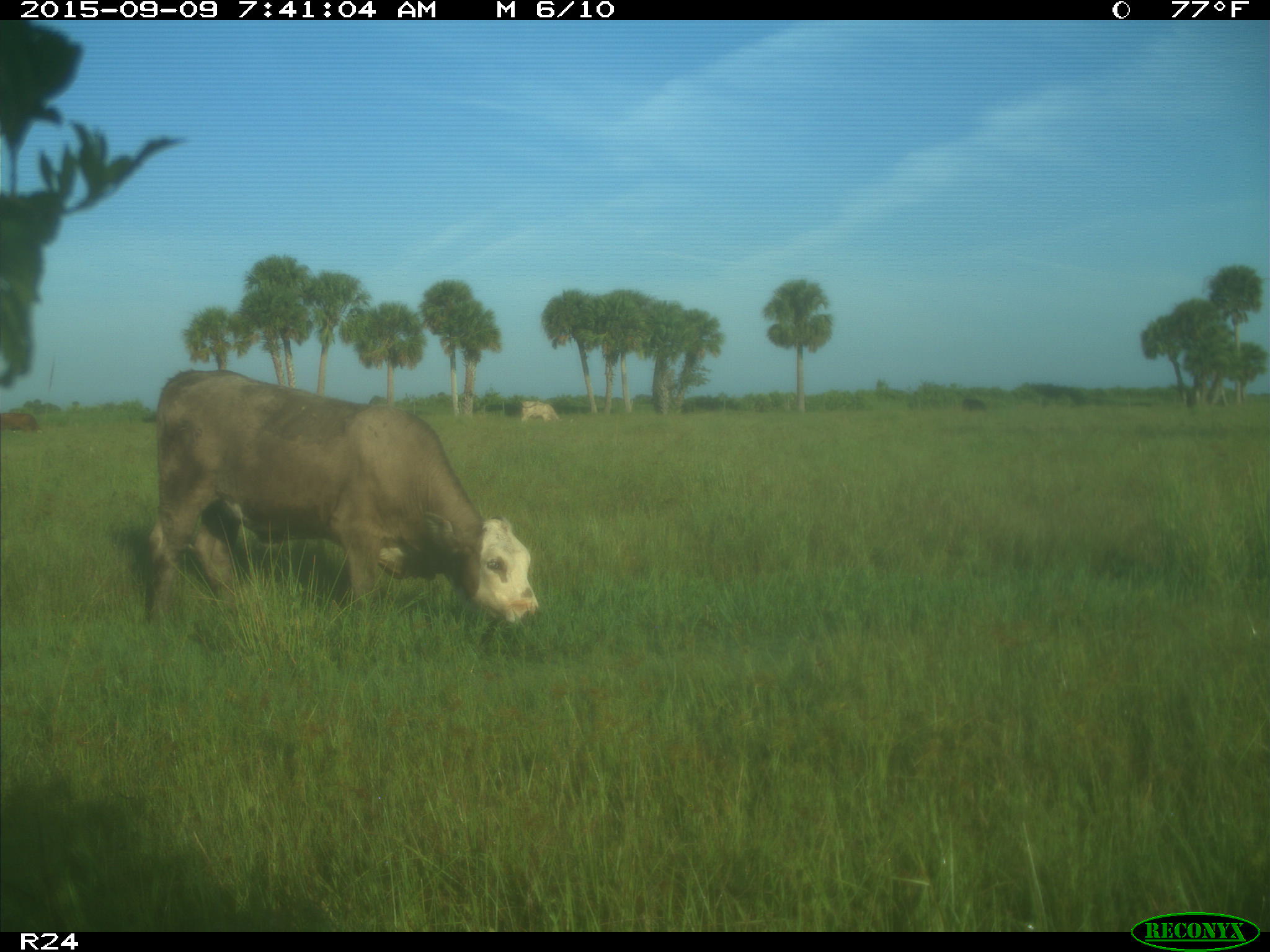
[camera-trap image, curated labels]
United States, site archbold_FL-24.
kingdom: Animalia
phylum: Chordata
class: Mammalia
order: Artiodactyla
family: Bovidae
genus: Bos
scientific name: Bos taurus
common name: domestic cow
Bos taurus (domestic cow).